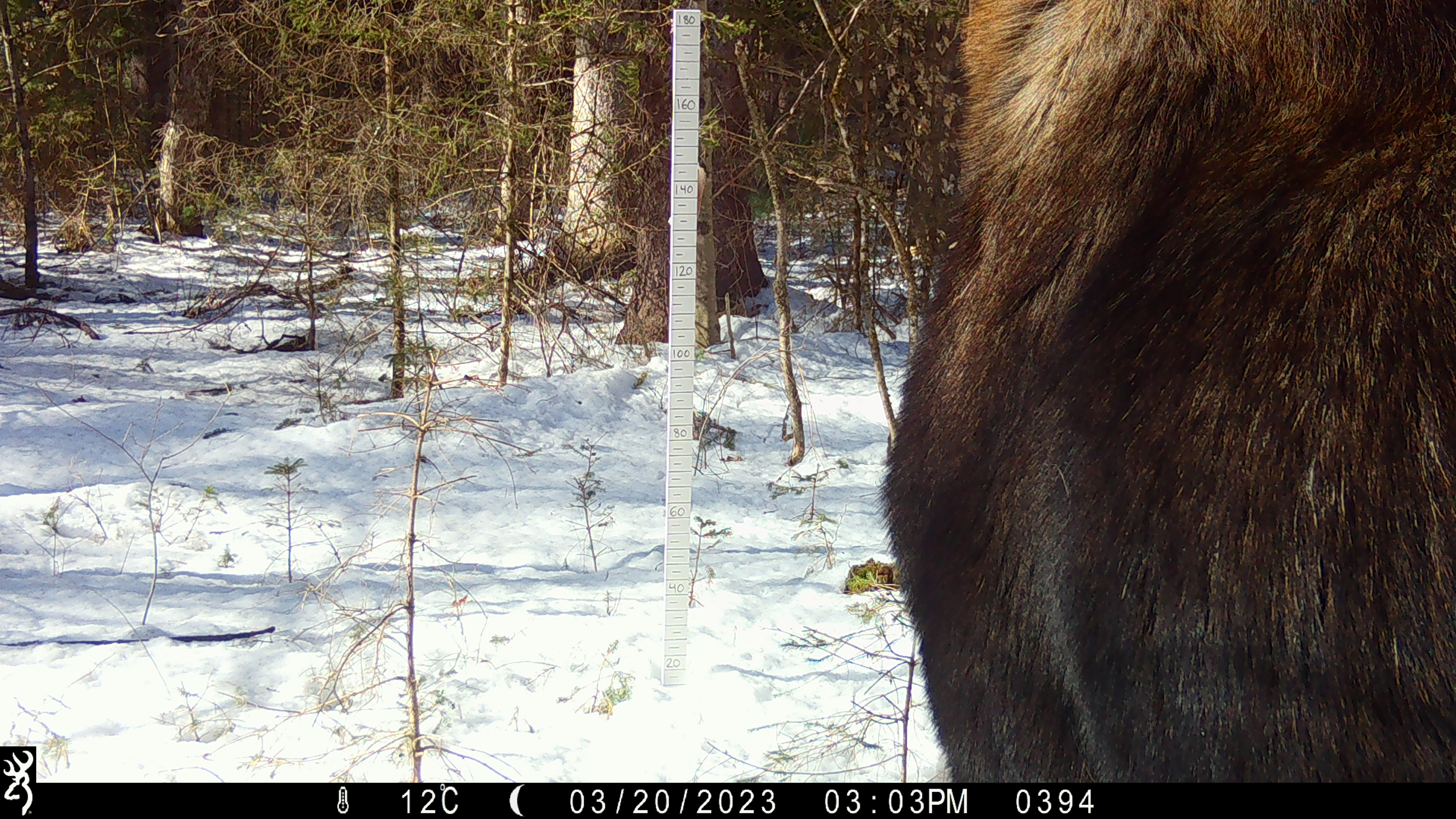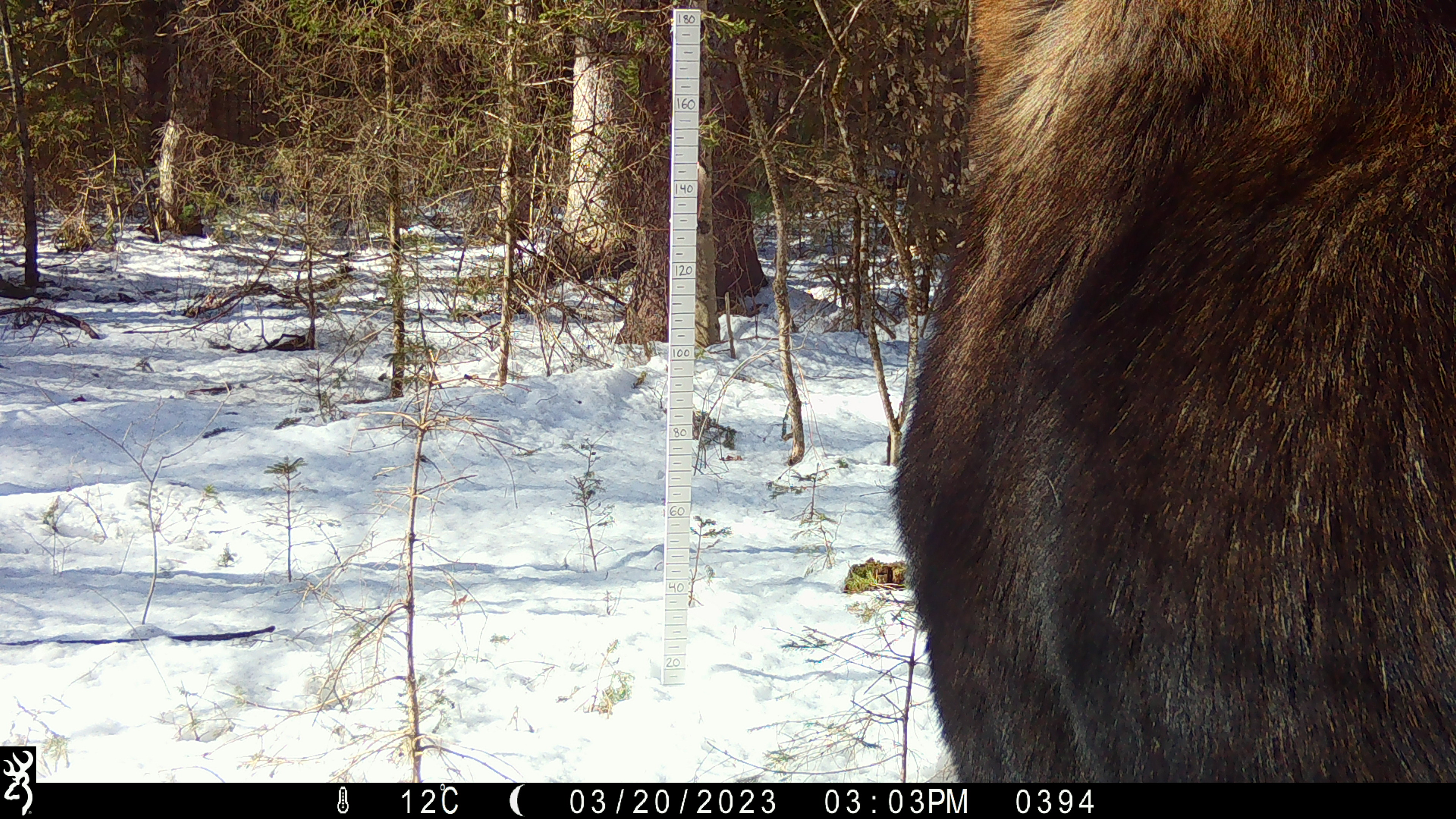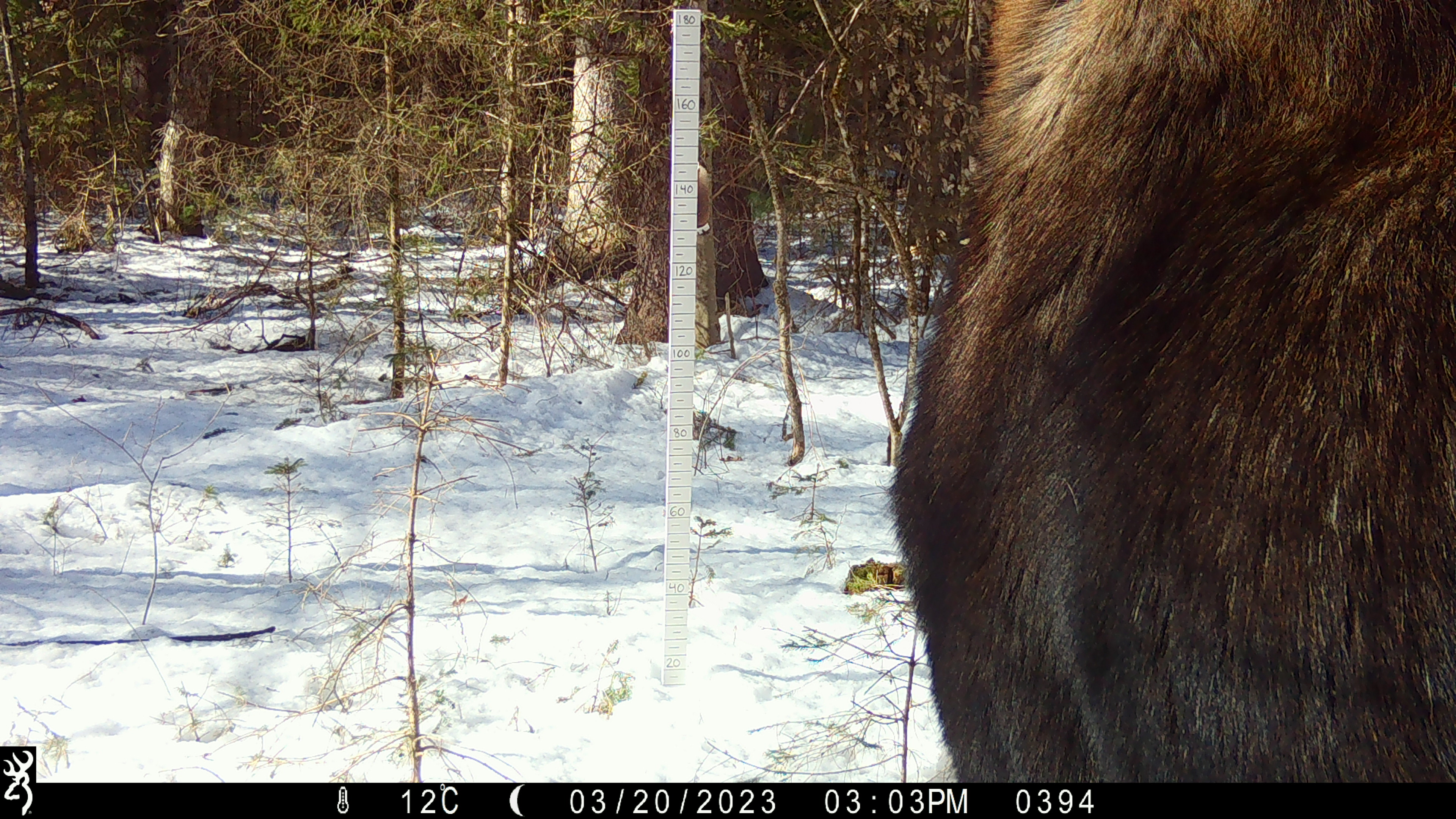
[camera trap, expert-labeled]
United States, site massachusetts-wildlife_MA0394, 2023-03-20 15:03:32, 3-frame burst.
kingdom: Animalia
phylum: Chordata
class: Mammalia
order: Artiodactyla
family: Cervidae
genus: Alces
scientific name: Alces alces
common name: moose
Moose (Alces alces).